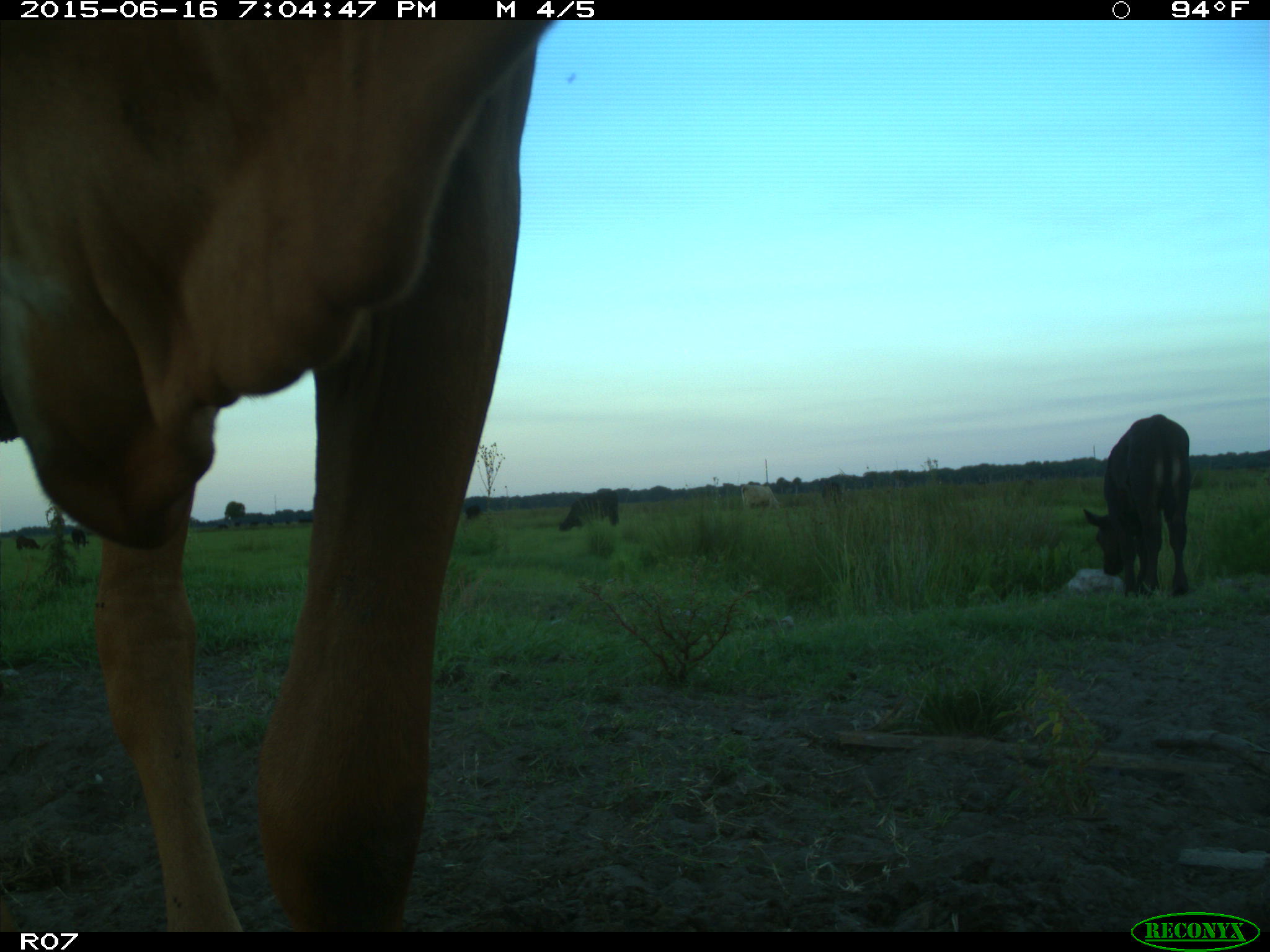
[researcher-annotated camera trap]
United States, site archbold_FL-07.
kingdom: Animalia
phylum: Chordata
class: Mammalia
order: Artiodactyla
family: Bovidae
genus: Bos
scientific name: Bos taurus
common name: domestic cow